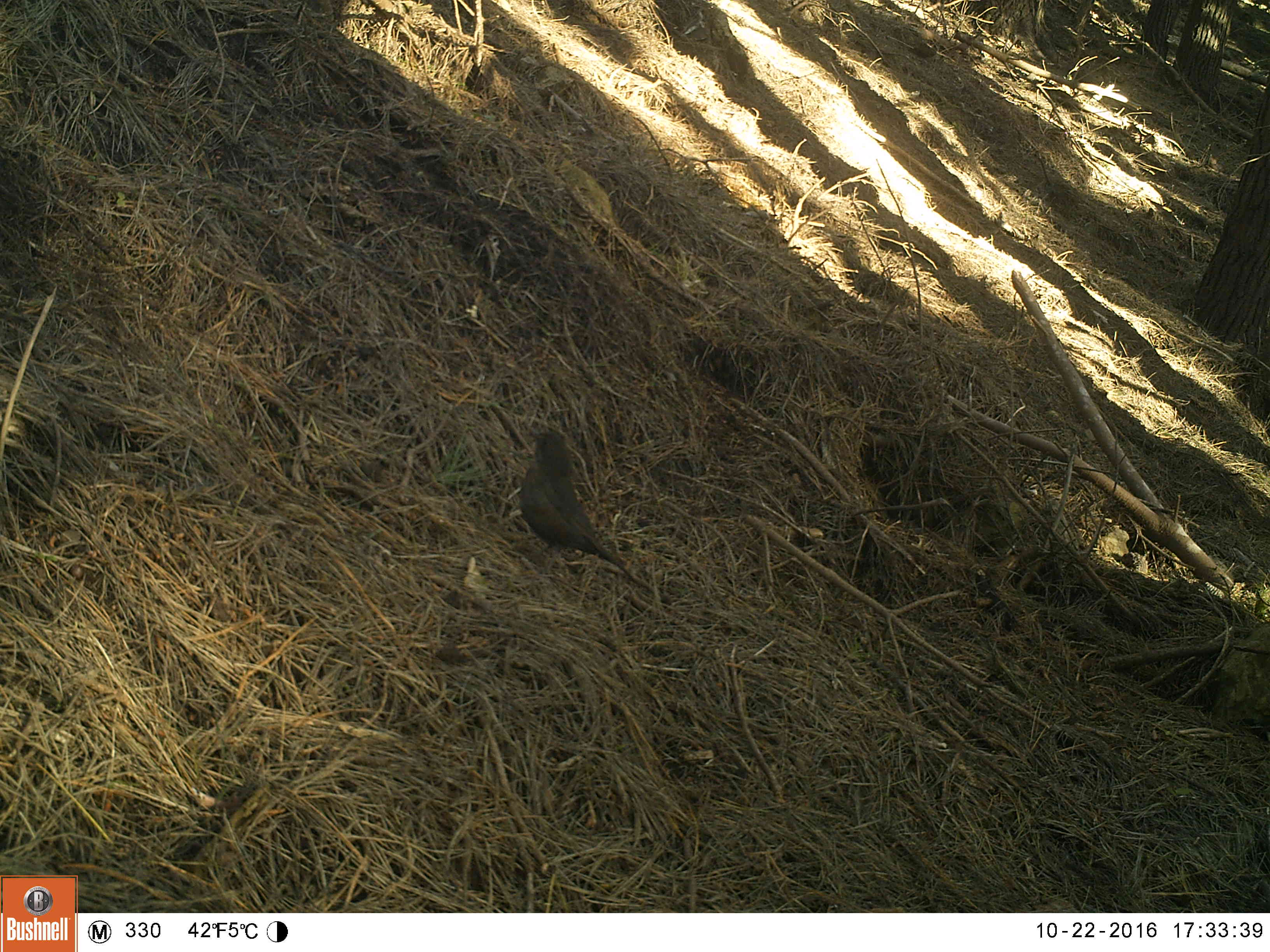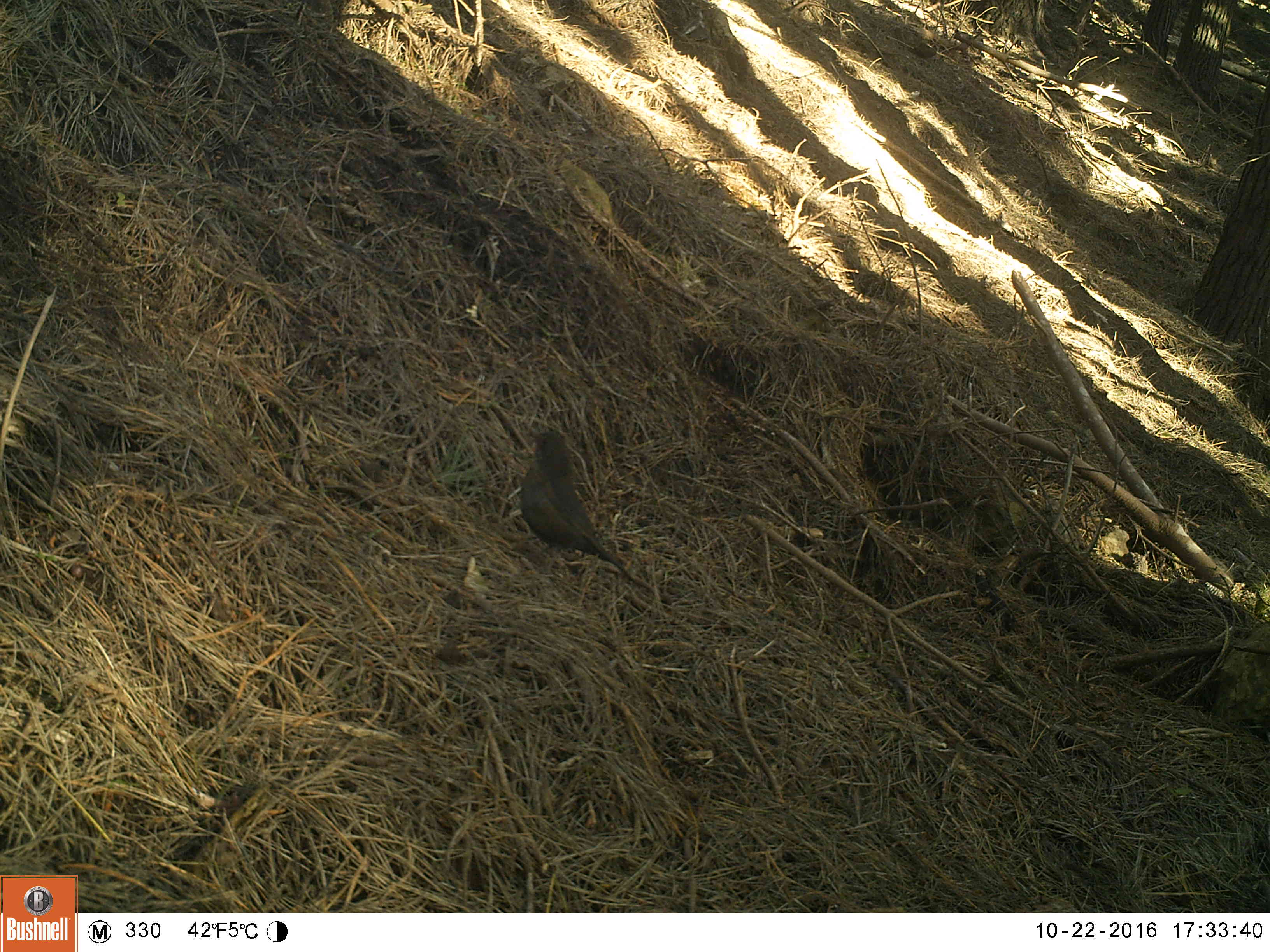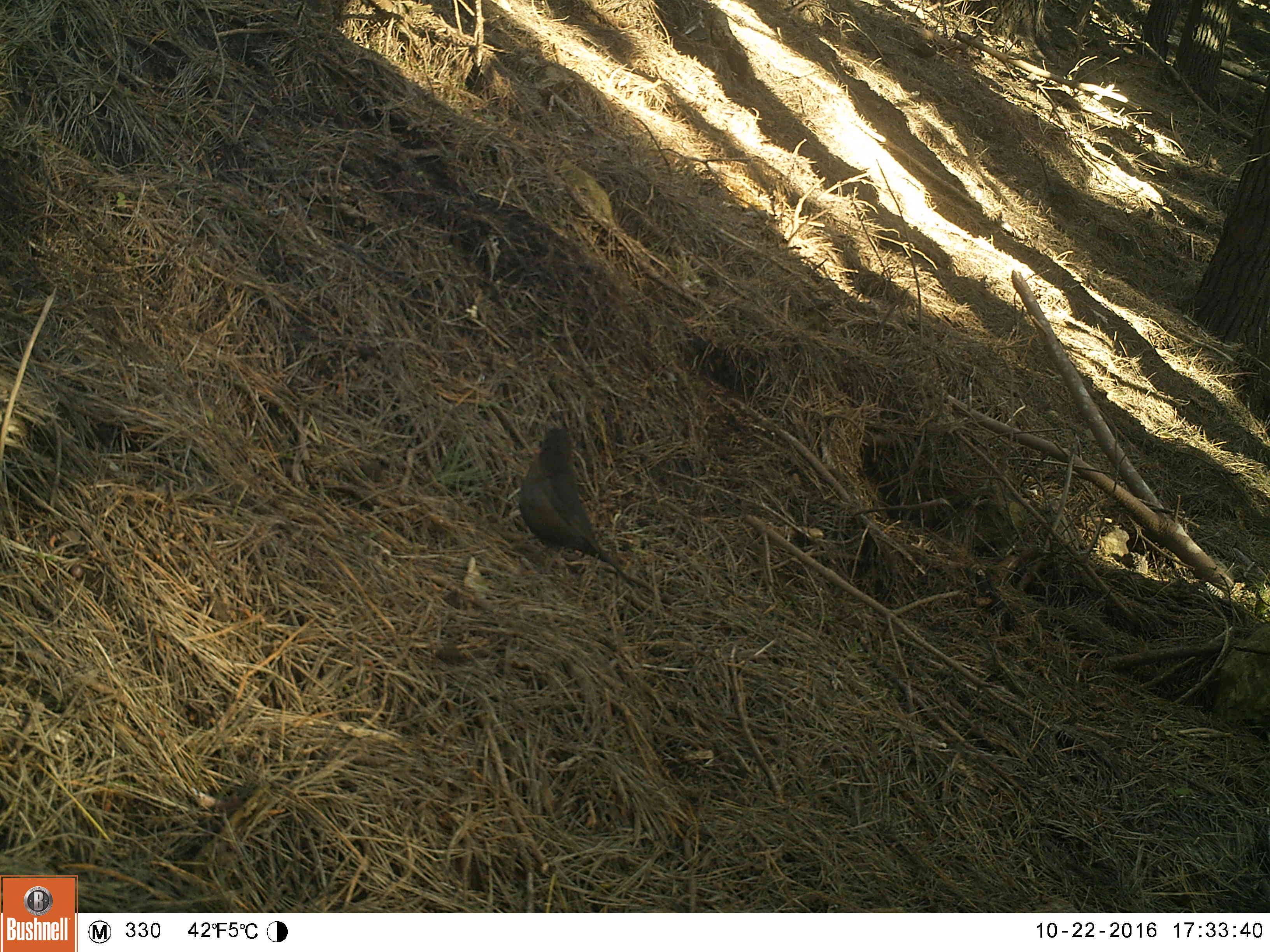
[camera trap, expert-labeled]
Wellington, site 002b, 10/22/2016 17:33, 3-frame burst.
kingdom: Animalia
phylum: Chordata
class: Aves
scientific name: Aves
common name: bird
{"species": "bird (Aves)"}